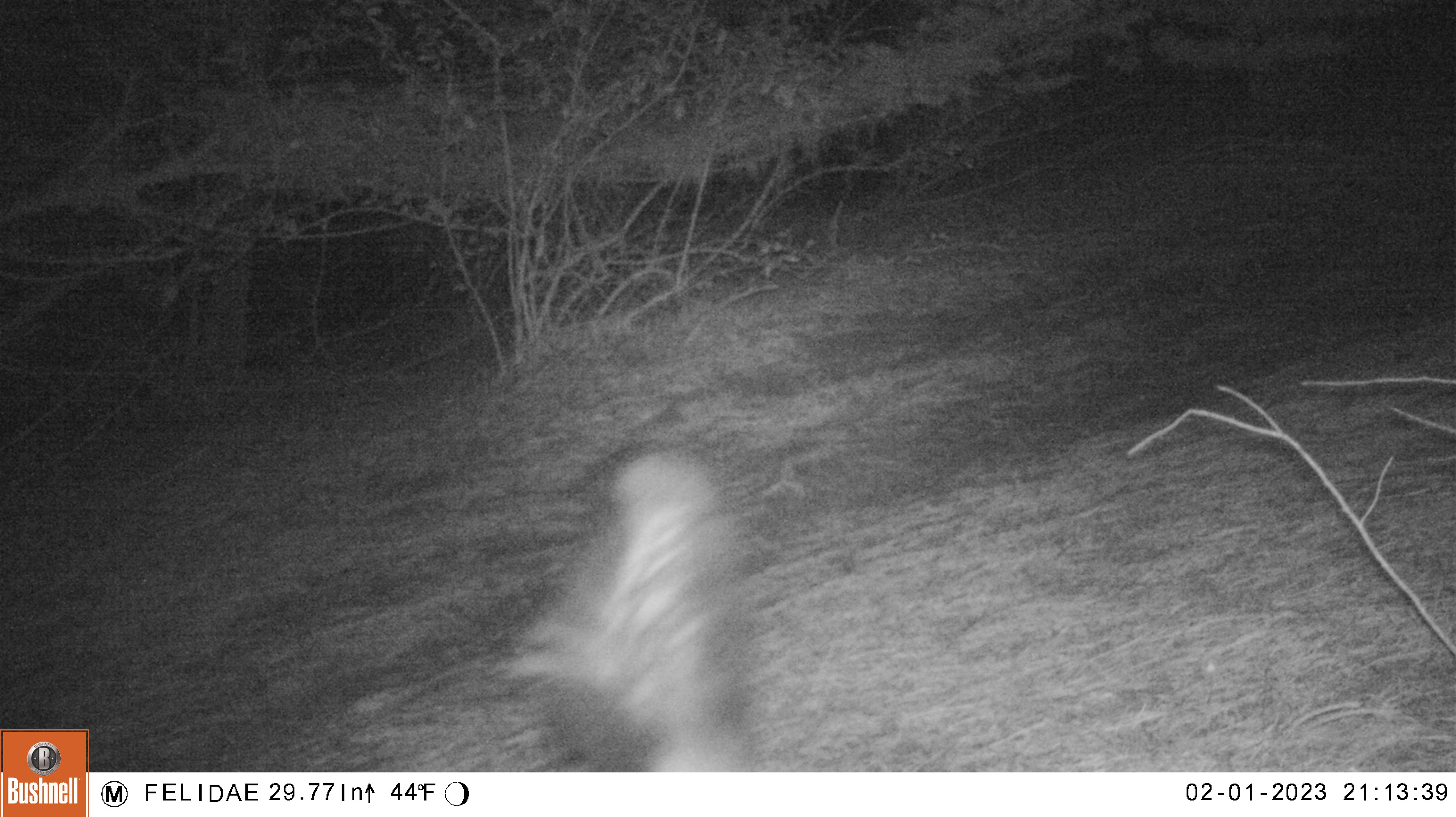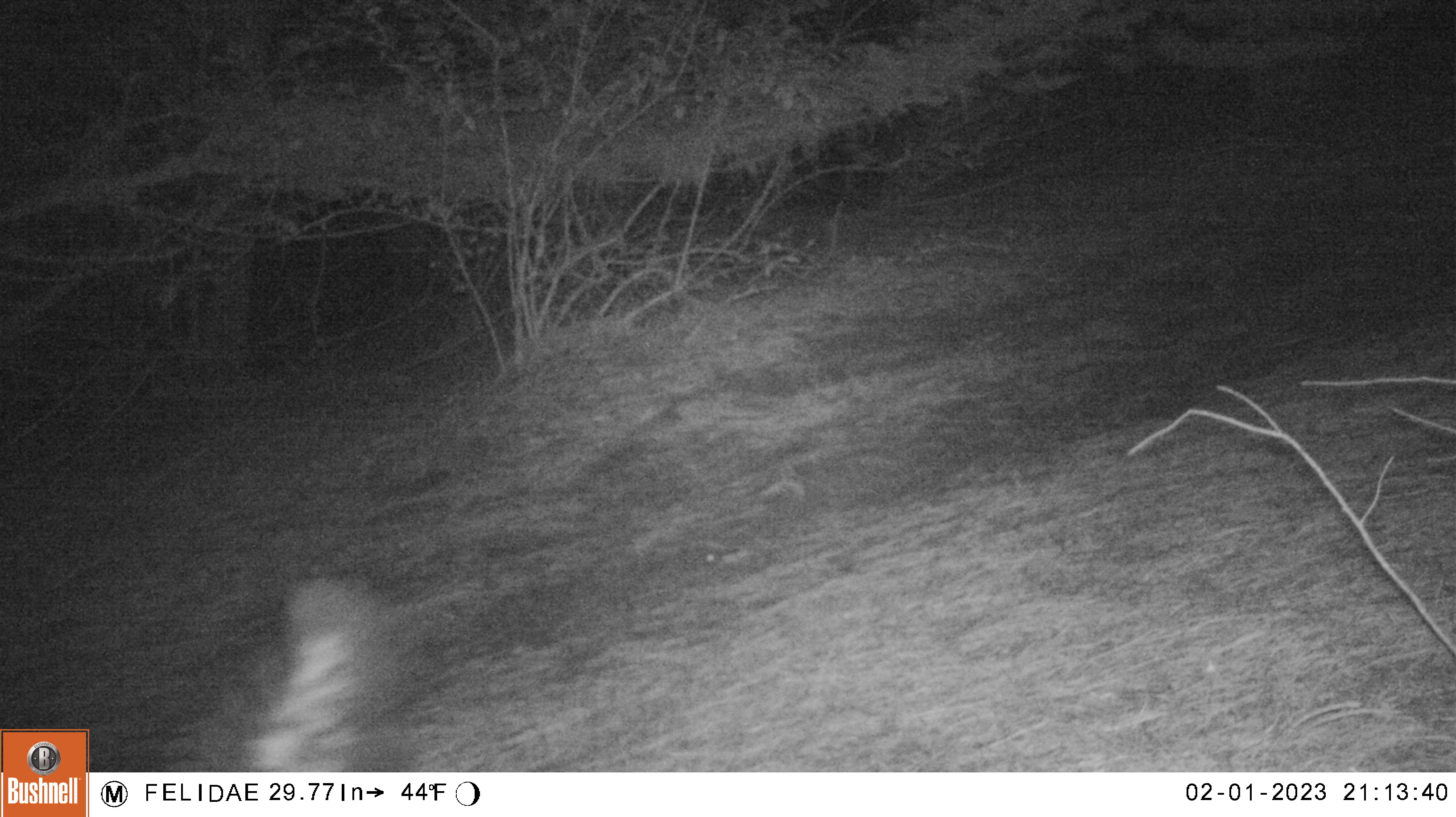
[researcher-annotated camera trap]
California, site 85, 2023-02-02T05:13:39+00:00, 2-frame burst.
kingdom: Animalia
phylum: Chordata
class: Mammalia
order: Carnivora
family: Mephitidae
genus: Mephitis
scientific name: Mephitis mephitis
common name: striped skunk